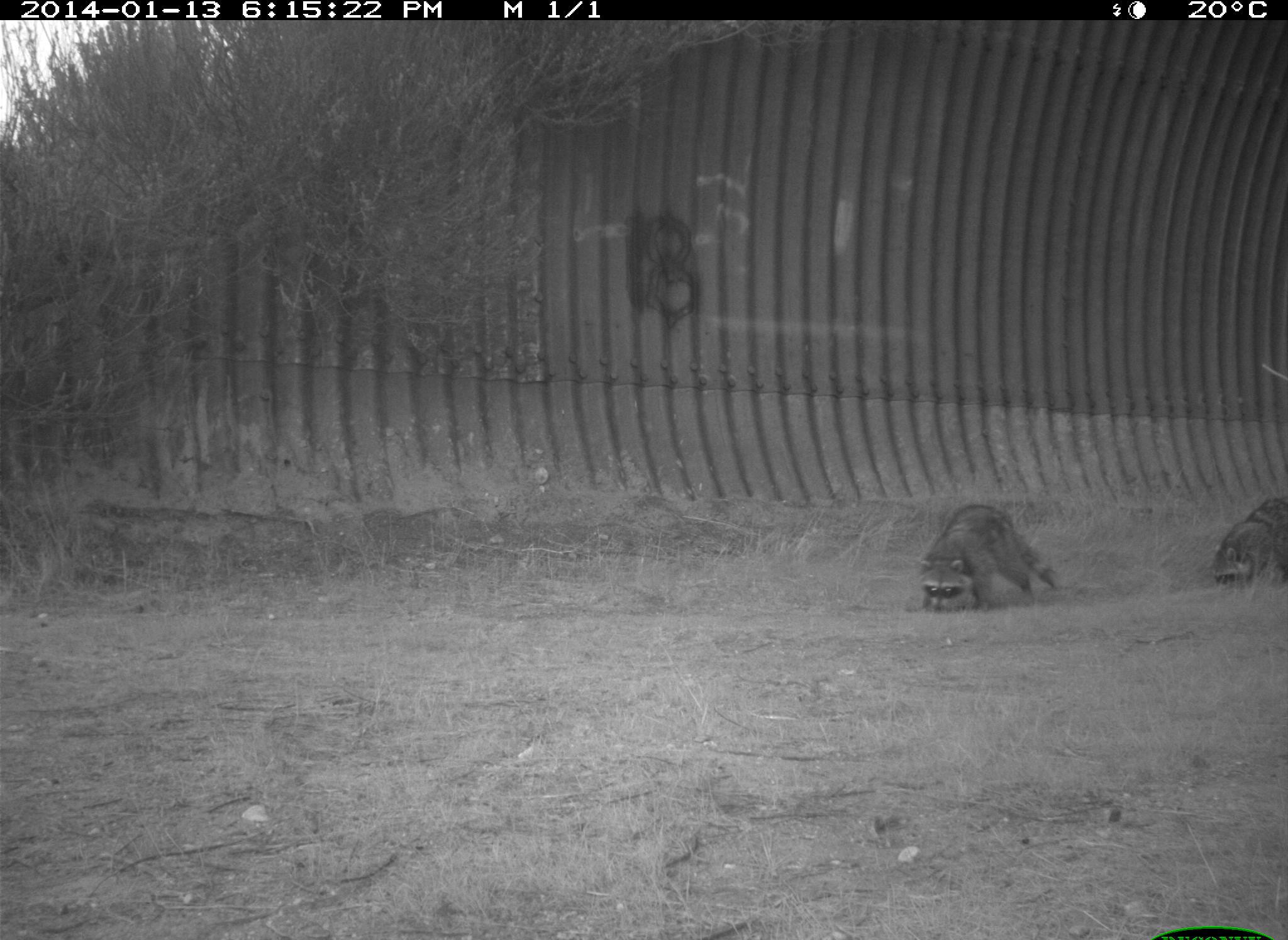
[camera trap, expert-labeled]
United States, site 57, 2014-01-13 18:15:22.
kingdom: Animalia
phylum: Chordata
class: Mammalia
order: Carnivora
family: Procyonidae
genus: Procyon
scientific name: Procyon lotor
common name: raccoon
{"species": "raccoon (Procyon lotor)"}